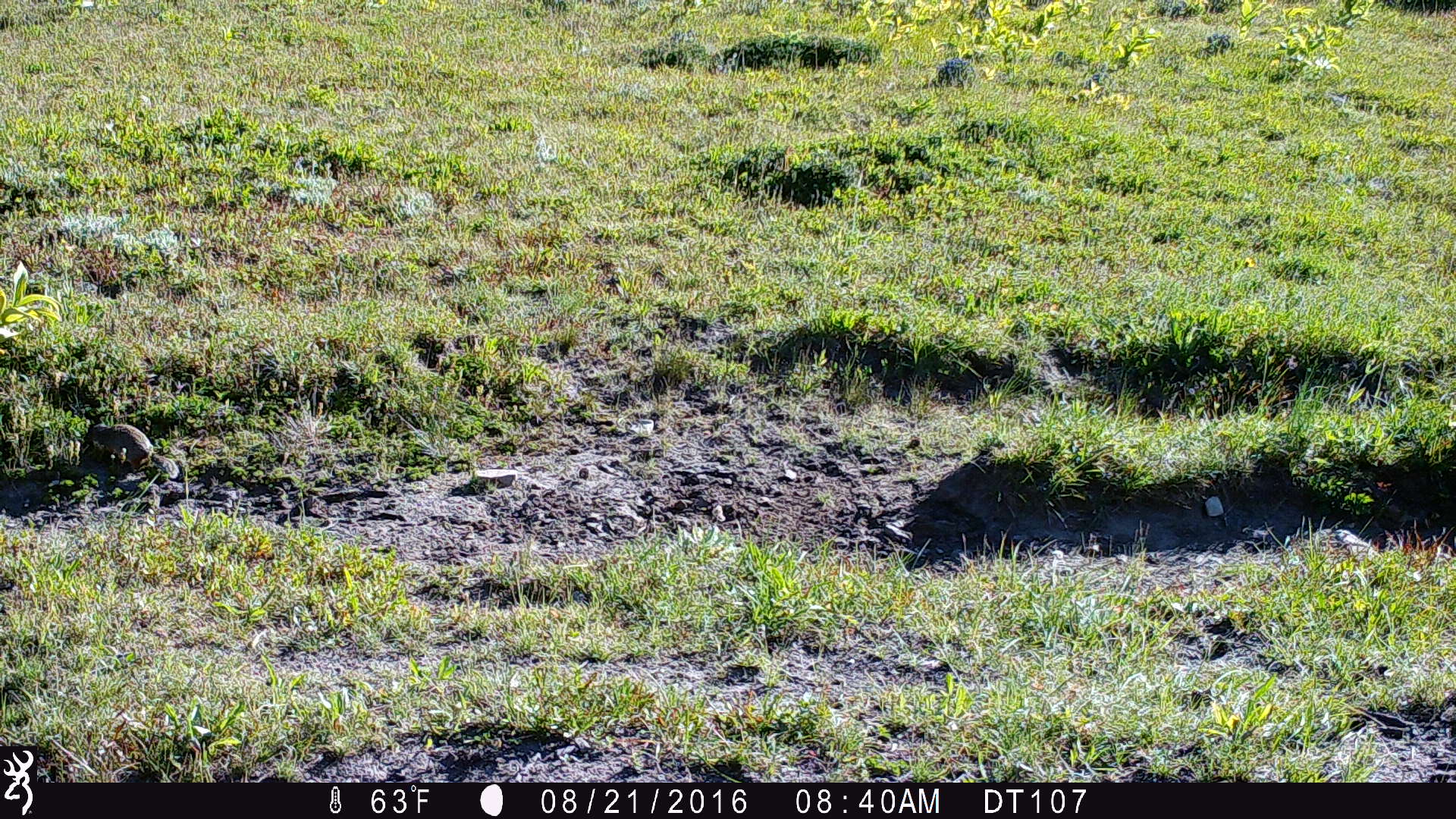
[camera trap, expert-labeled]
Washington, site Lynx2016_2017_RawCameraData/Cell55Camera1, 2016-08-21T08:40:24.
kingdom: Animalia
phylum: Chordata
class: Mammalia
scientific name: Mammalia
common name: small mammal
Small mammal (Mammalia). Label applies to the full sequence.